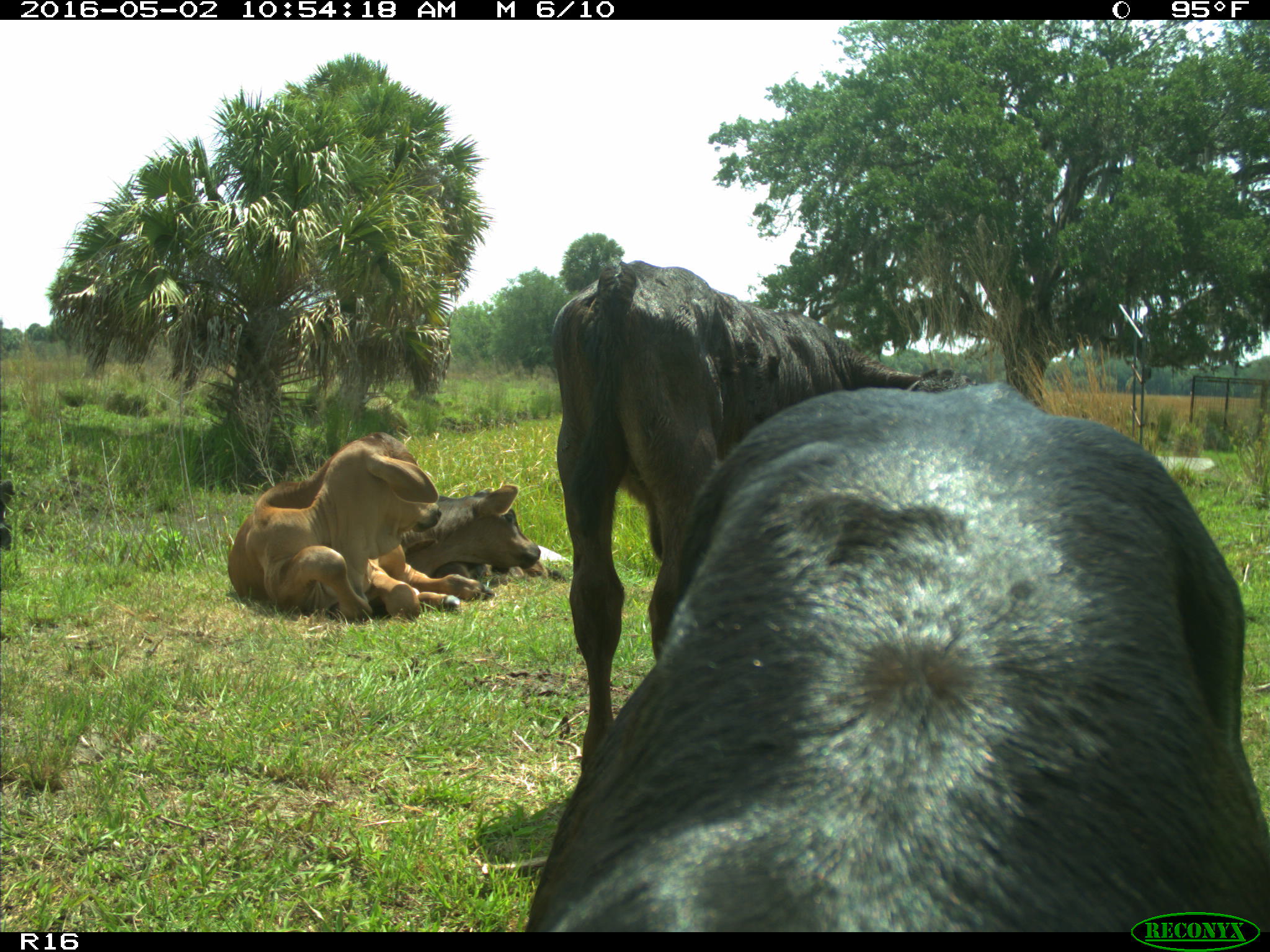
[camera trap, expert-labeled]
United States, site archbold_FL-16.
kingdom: Animalia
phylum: Chordata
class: Mammalia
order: Artiodactyla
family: Bovidae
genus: Bos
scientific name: Bos taurus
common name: domestic cow